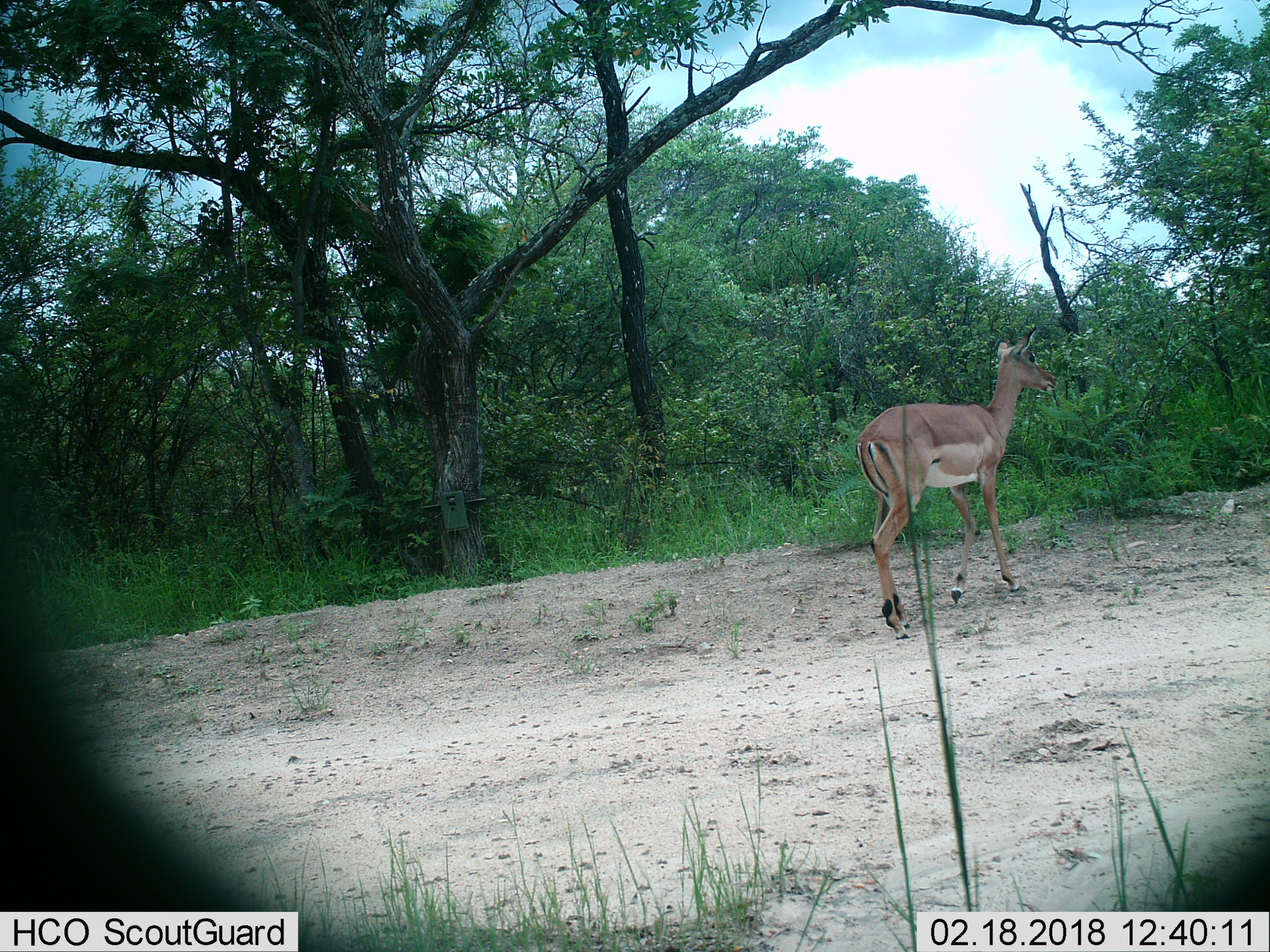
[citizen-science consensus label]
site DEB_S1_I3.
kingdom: Animalia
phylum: Chordata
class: Mammalia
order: Artiodactyla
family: Bovidae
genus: Aepyceros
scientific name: Aepyceros melampus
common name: impala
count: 1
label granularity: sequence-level